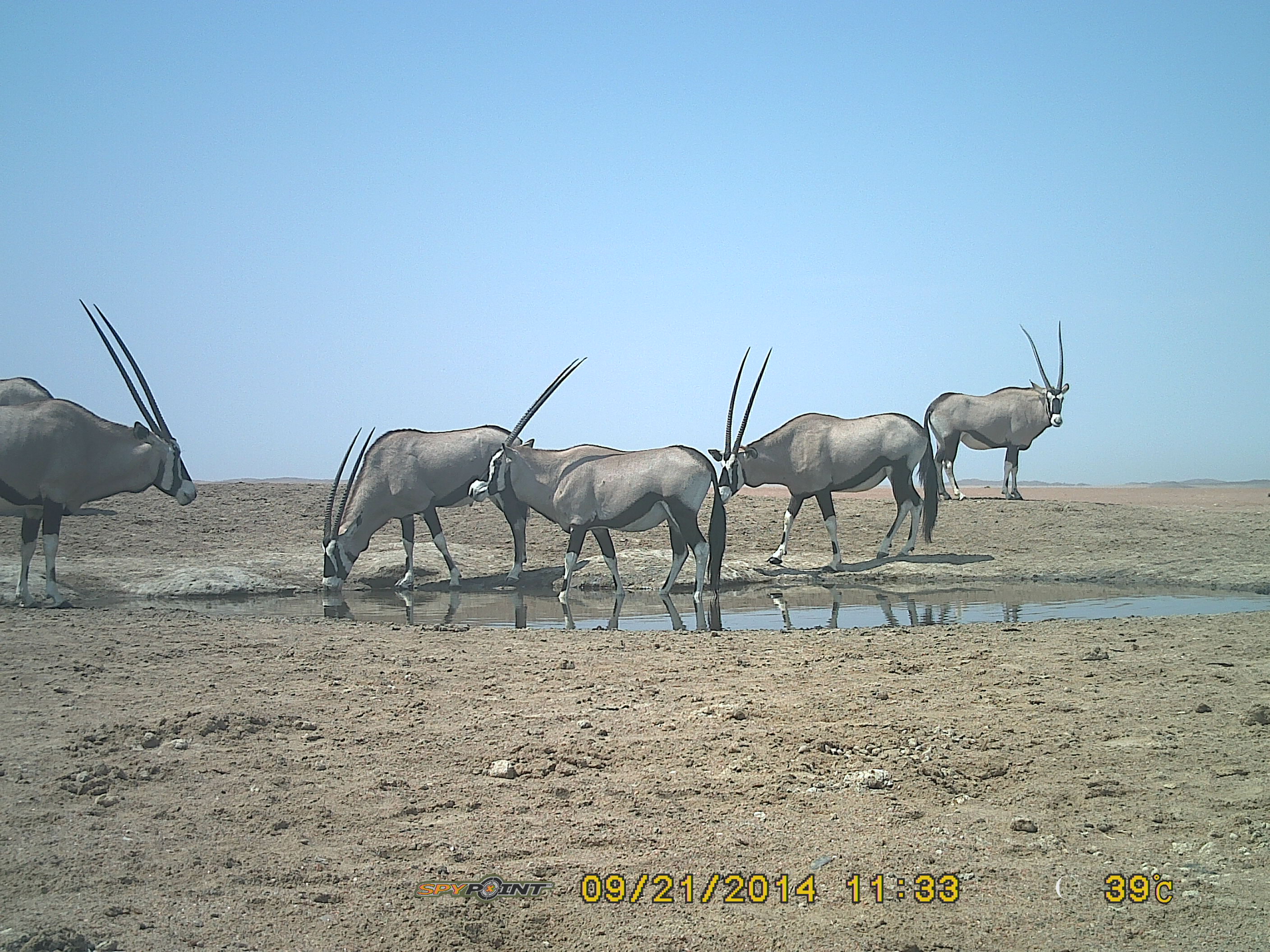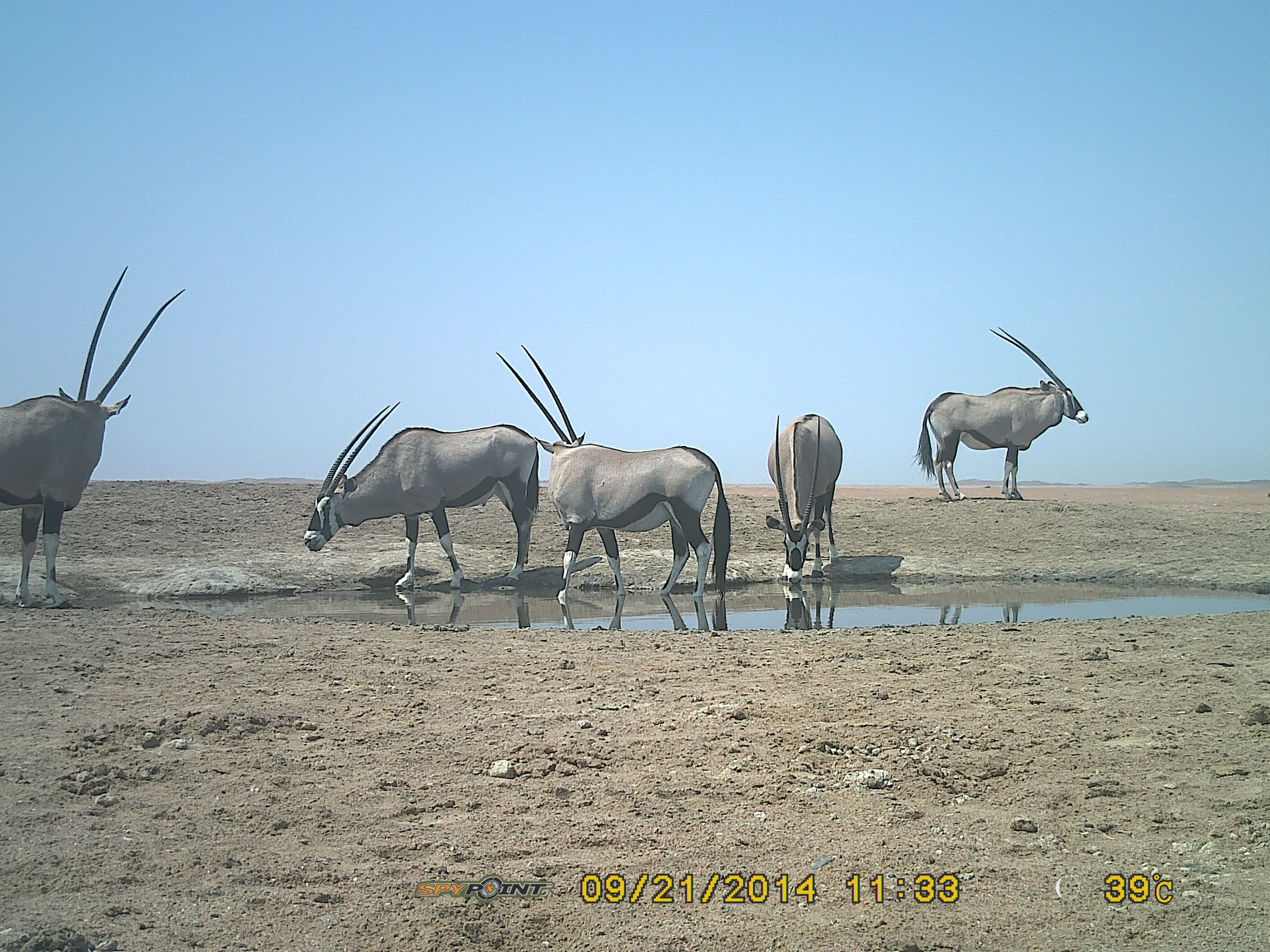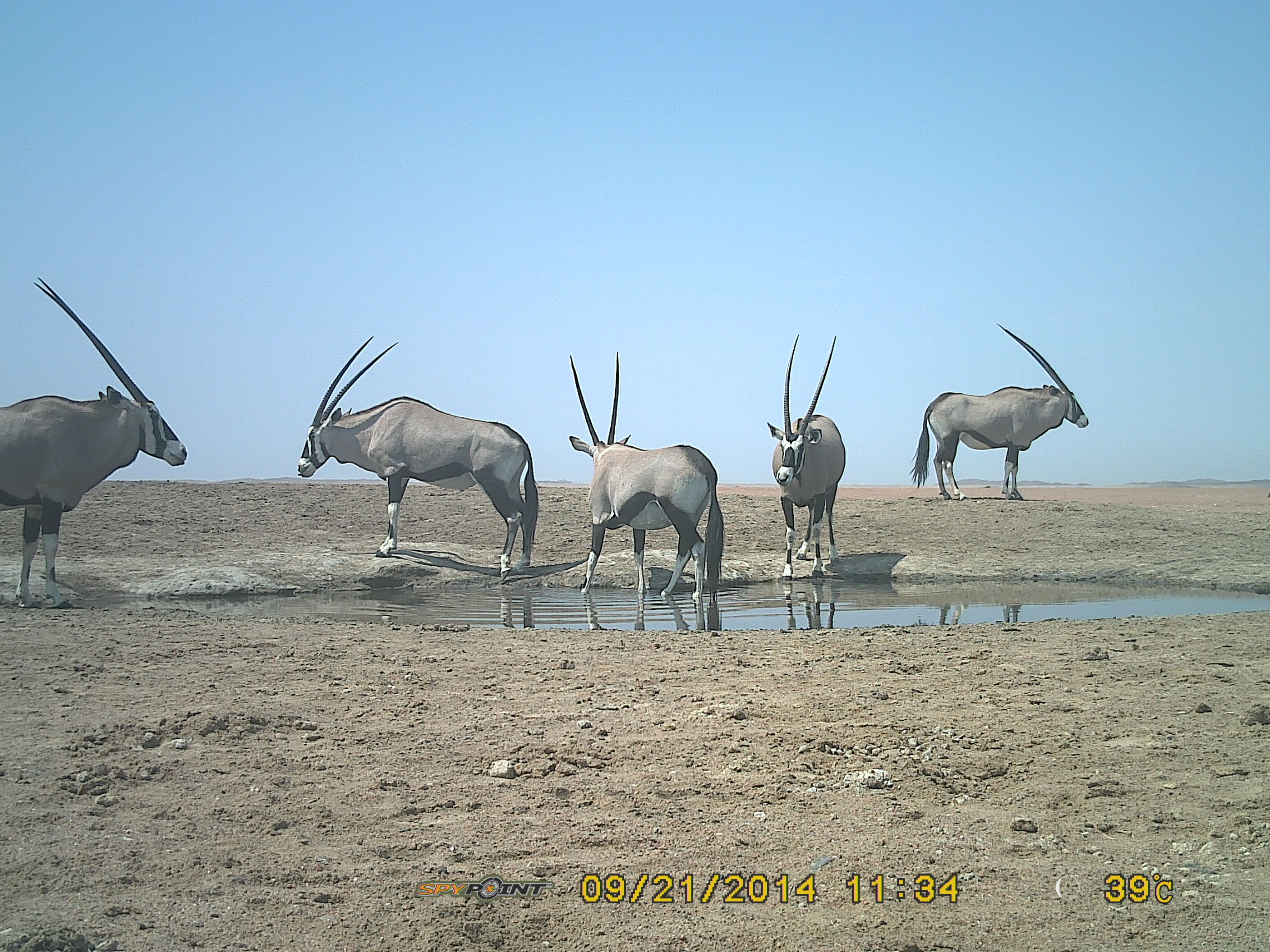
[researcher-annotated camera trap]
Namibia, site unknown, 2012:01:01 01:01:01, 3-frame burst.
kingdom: Animalia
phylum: Chordata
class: Mammalia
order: Artiodactyla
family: Bovidae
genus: Oryx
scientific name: Oryx gazella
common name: gemsbok